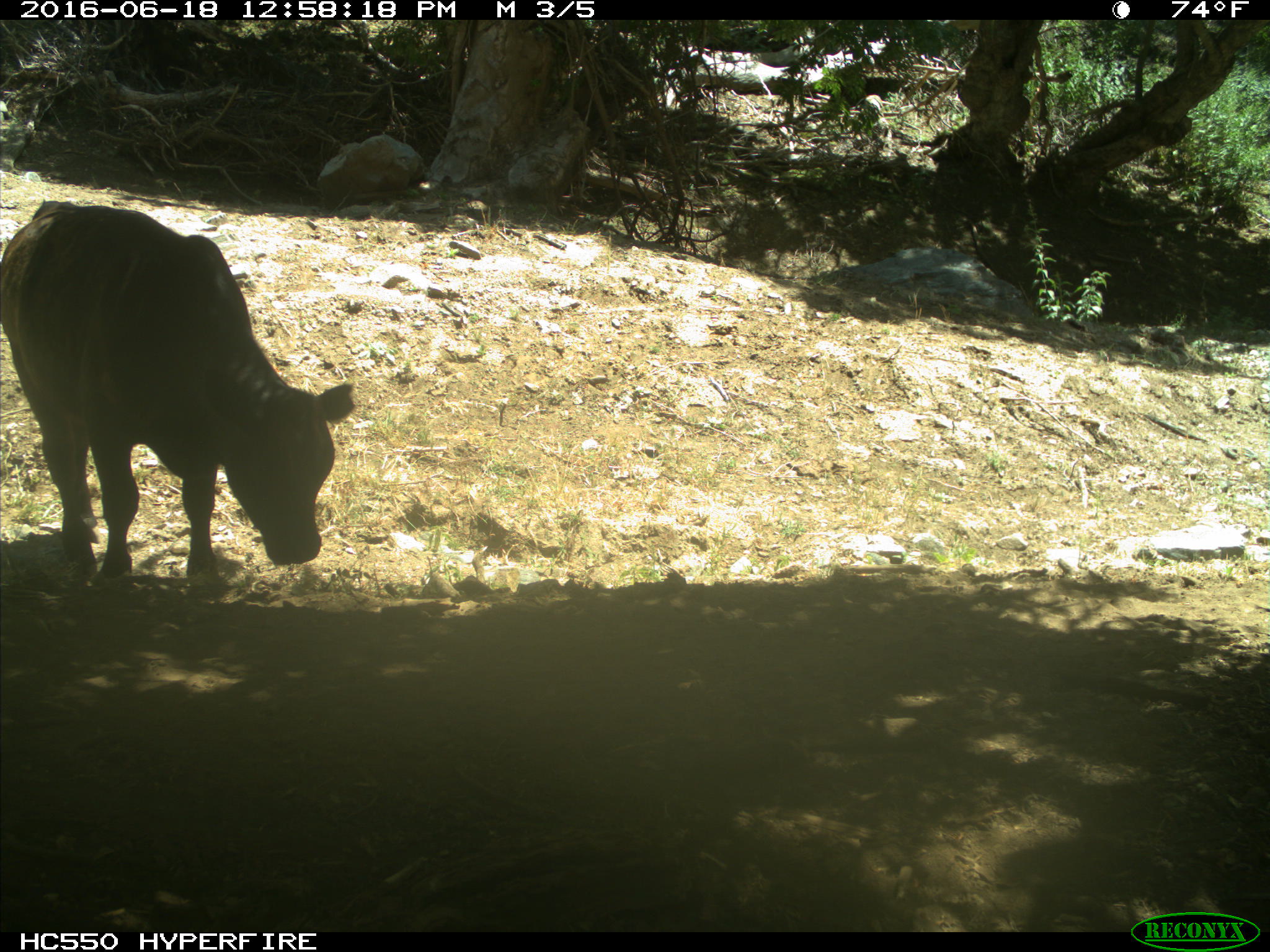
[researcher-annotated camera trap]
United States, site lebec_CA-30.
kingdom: Animalia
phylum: Chordata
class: Mammalia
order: Artiodactyla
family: Bovidae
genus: Bos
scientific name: Bos taurus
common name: domestic cow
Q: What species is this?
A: Bos taurus (domestic cow).